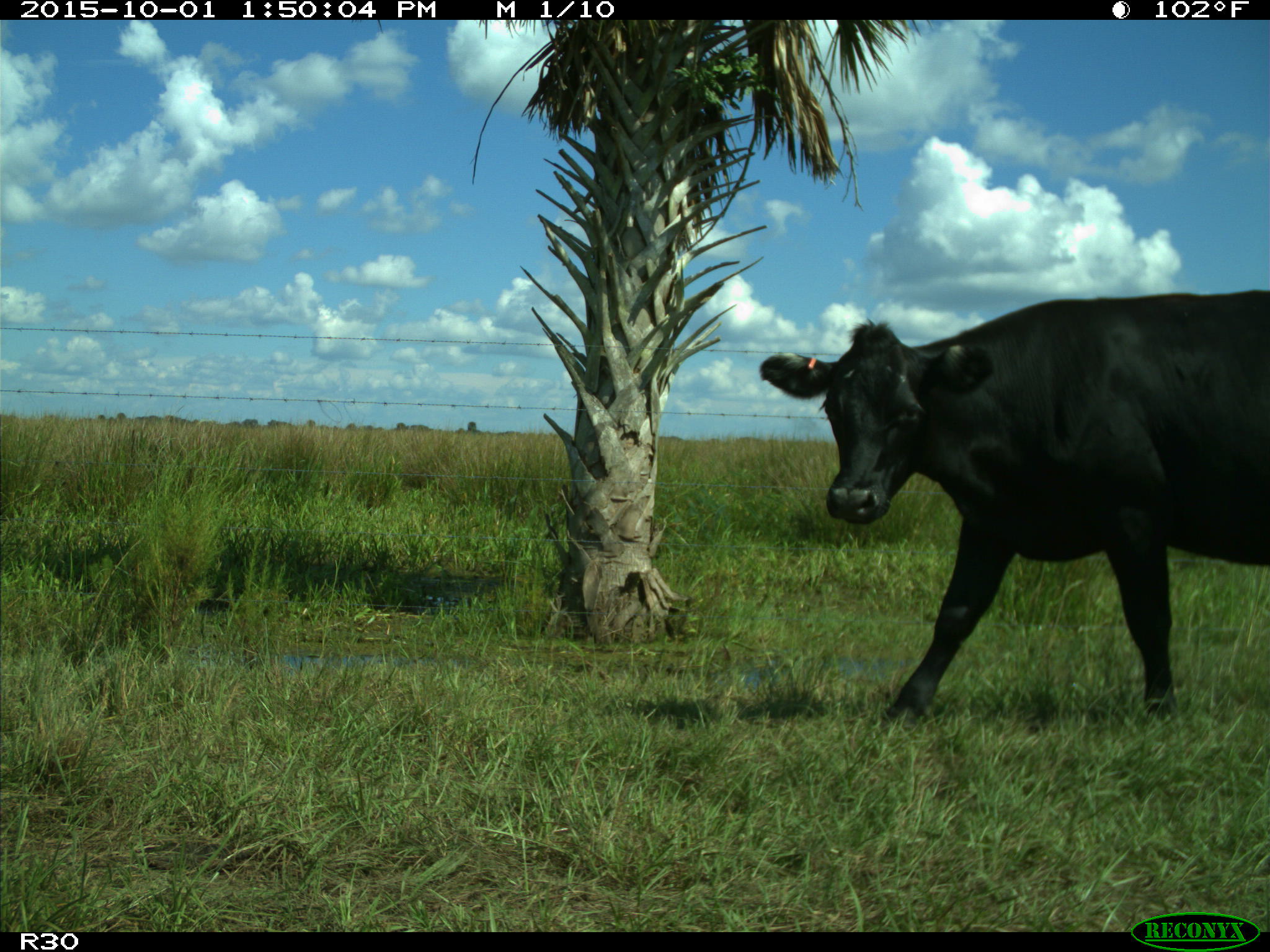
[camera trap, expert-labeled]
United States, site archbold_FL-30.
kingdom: Animalia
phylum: Chordata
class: Mammalia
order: Artiodactyla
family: Bovidae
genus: Bos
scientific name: Bos taurus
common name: domestic cow